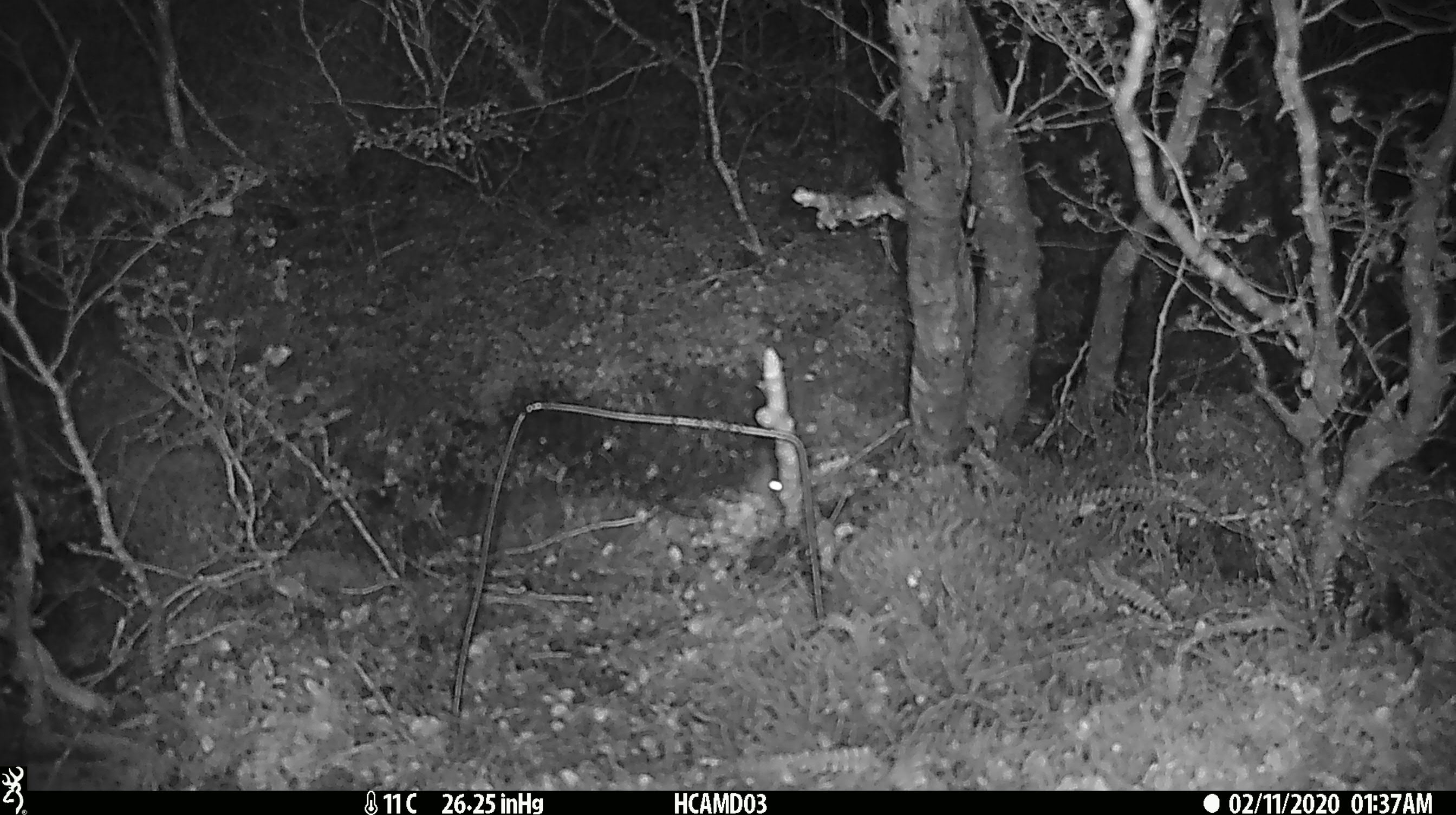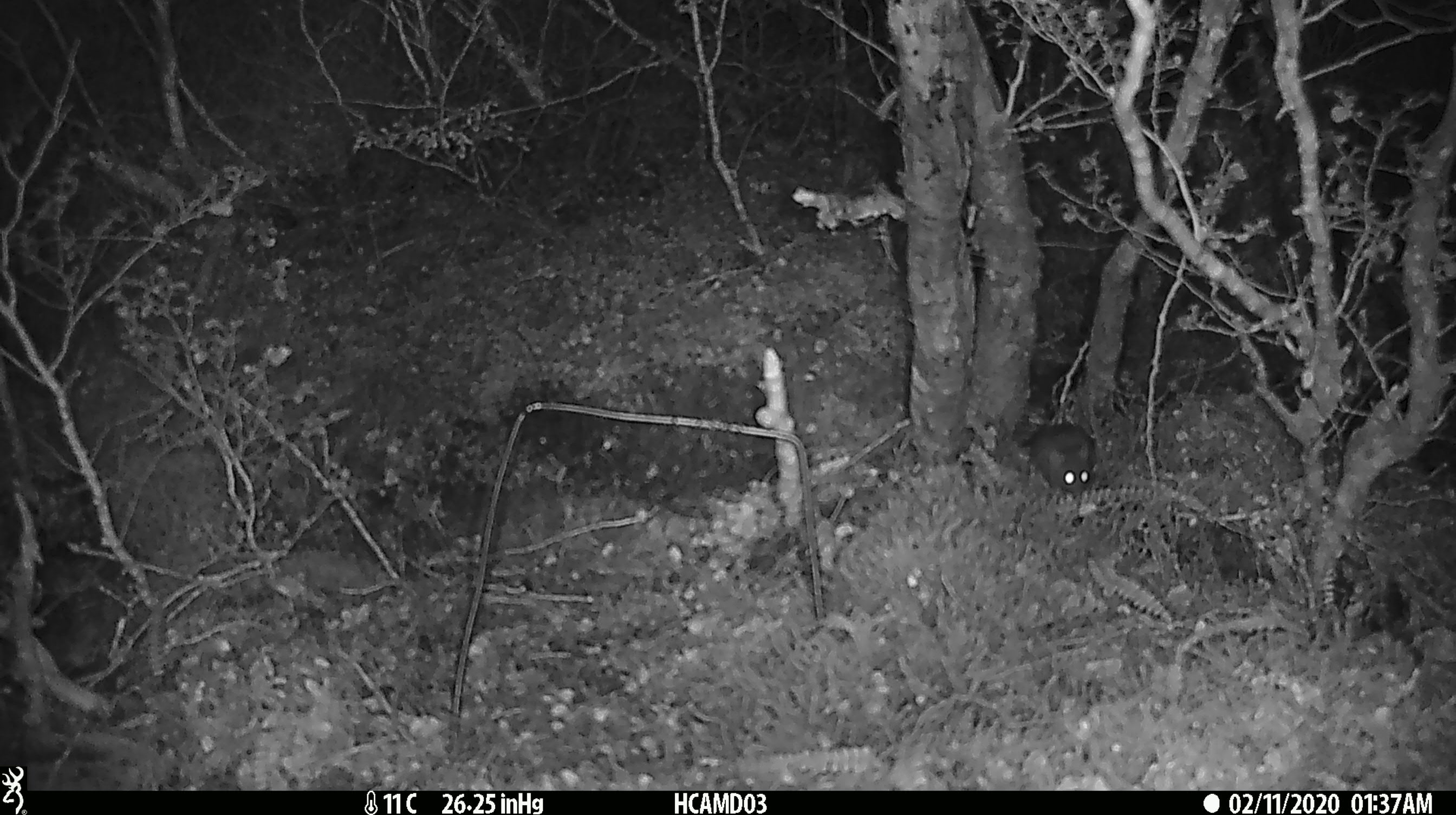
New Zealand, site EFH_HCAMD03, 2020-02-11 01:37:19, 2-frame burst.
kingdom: Animalia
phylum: Chordata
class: Mammalia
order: Rodentia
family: Muridae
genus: Mus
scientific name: Mus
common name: mouse